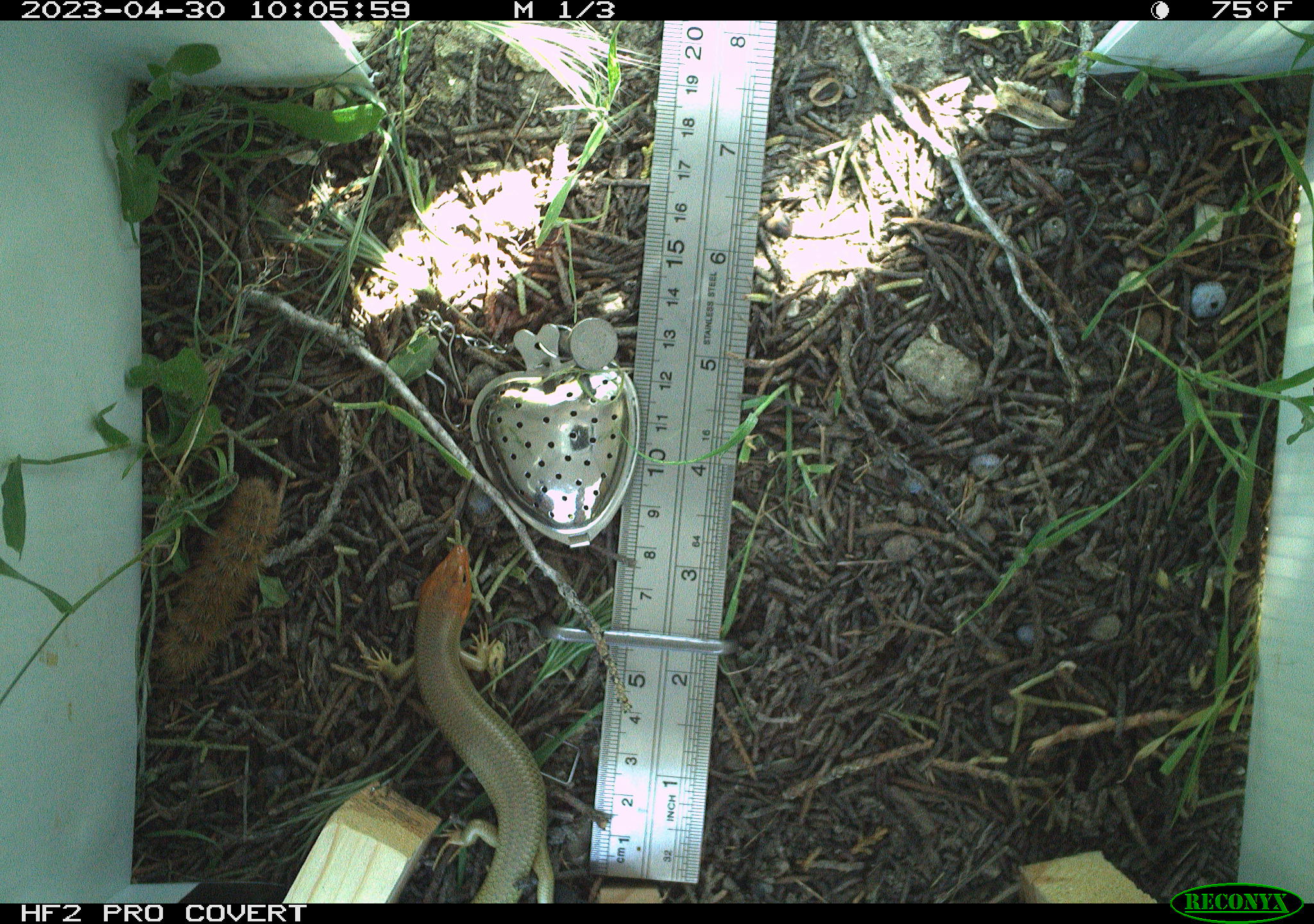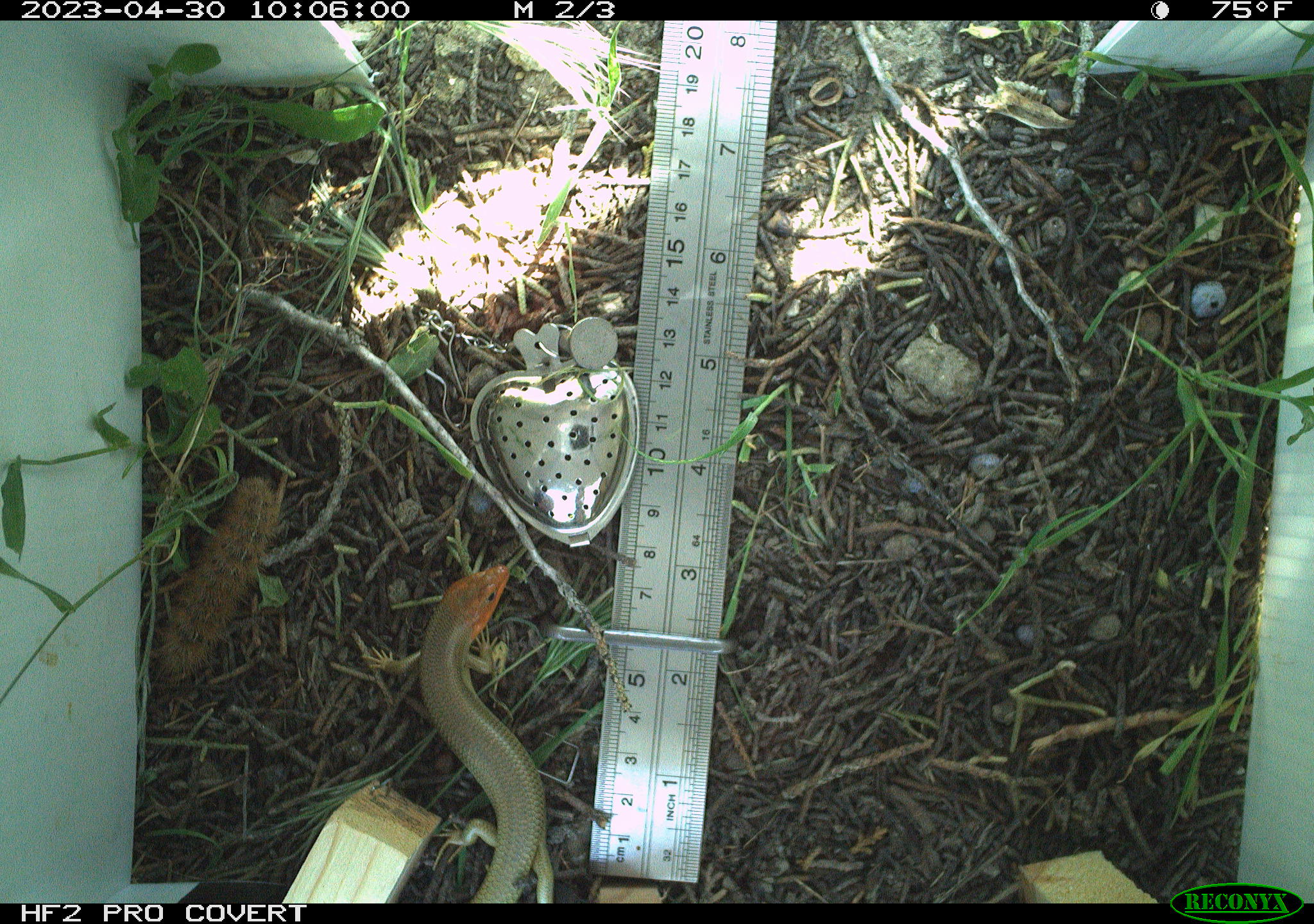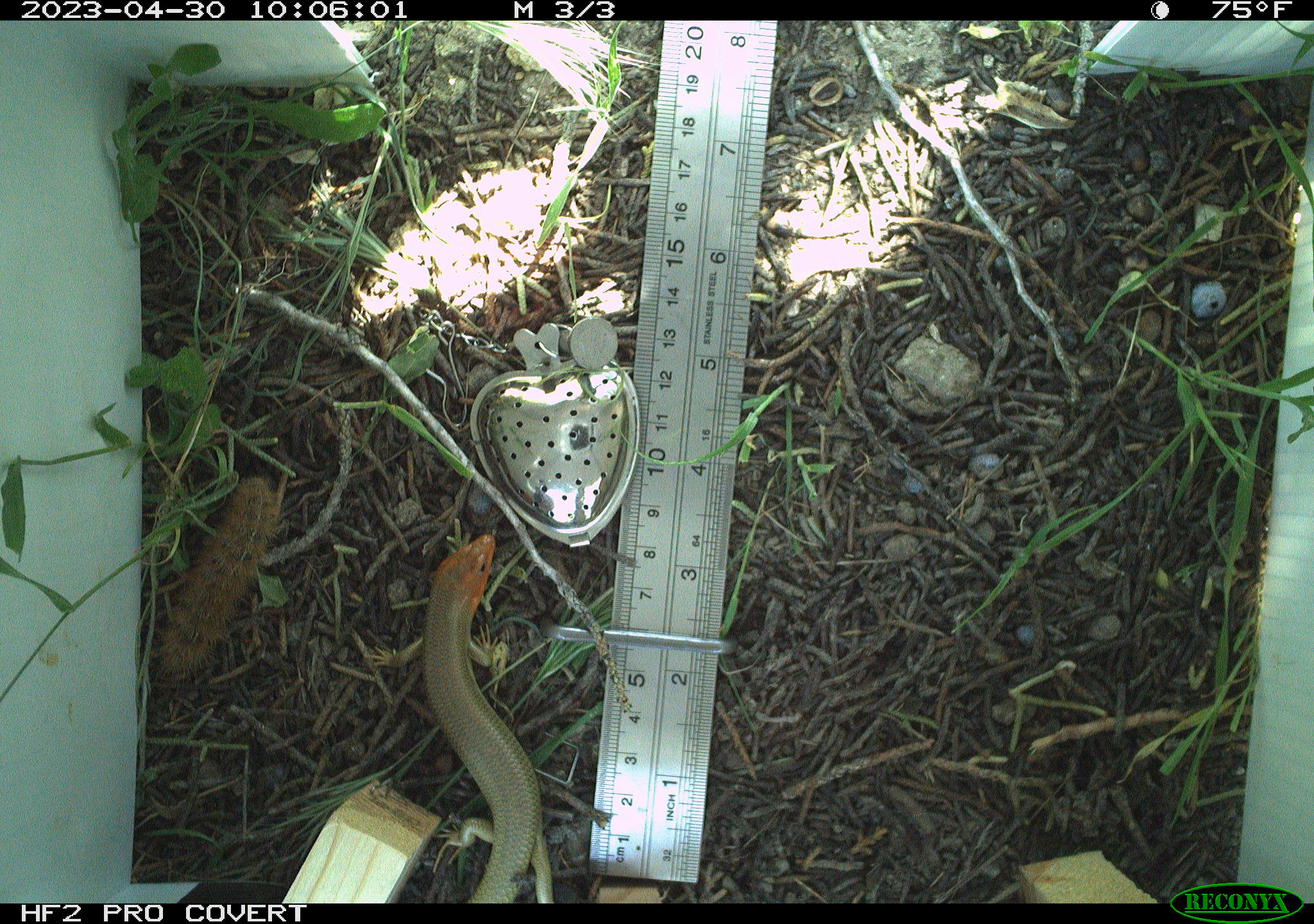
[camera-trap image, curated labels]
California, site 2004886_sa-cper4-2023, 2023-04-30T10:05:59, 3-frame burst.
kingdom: Animalia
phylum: Arthropoda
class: Insecta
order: Lepidoptera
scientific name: Lepidoptera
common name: butterflies and moths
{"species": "butterflies and moths (Lepidoptera)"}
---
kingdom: Animalia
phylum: Chordata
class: Reptilia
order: Squamata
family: Scincidae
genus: Plestiodon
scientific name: Plestiodon gilberti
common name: gilbert's skink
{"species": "gilbert's skink (Plestiodon gilberti)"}